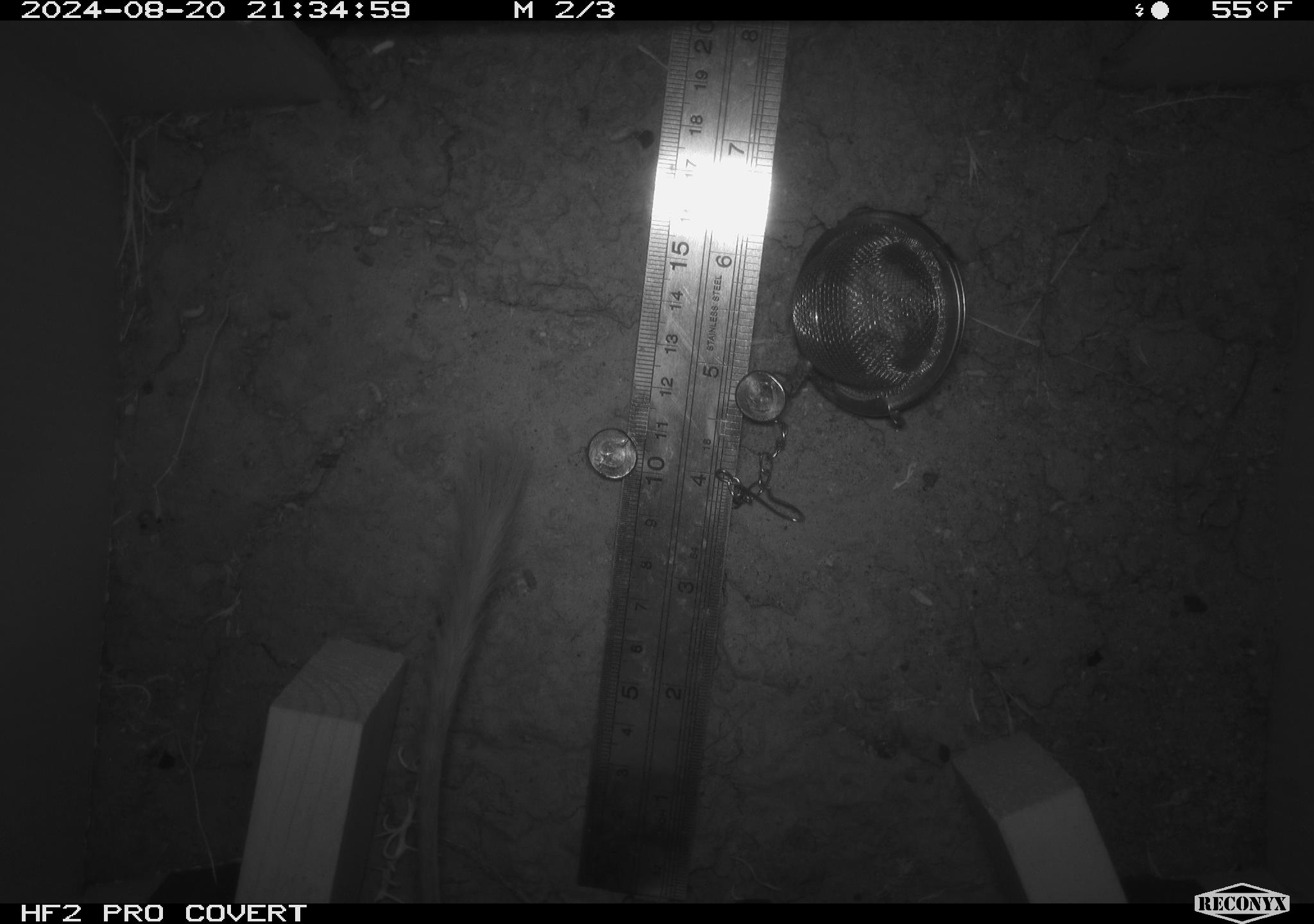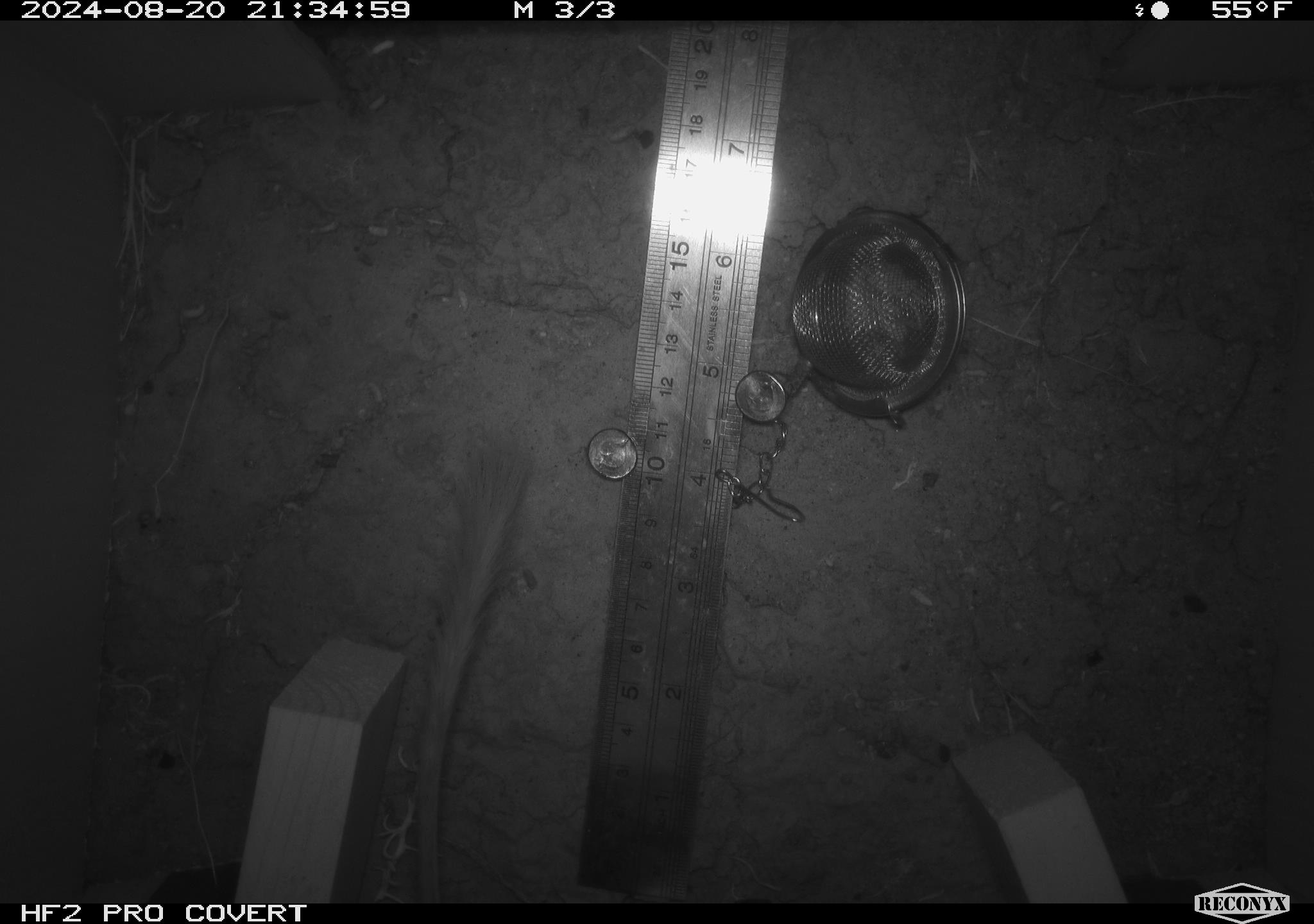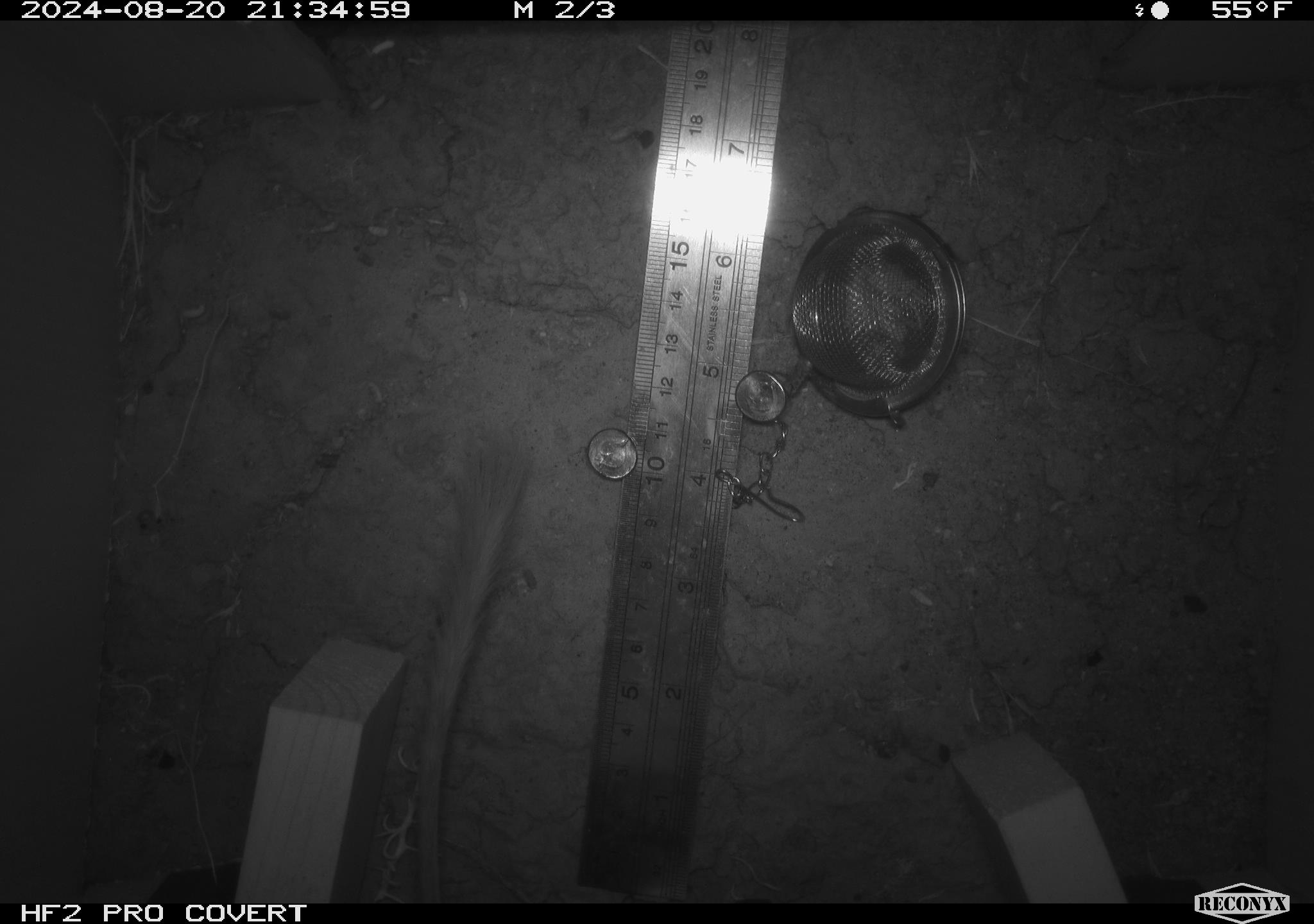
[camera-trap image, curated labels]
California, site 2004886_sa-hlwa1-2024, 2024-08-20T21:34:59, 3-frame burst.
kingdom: Animalia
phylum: Chordata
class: Mammalia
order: Rodentia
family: Heteromyidae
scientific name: Heteromyidae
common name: kangaroo rats and pocket mice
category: heteromyidae family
Heteromyidae family (kangaroo rats and pocket mice) (Heteromyidae).